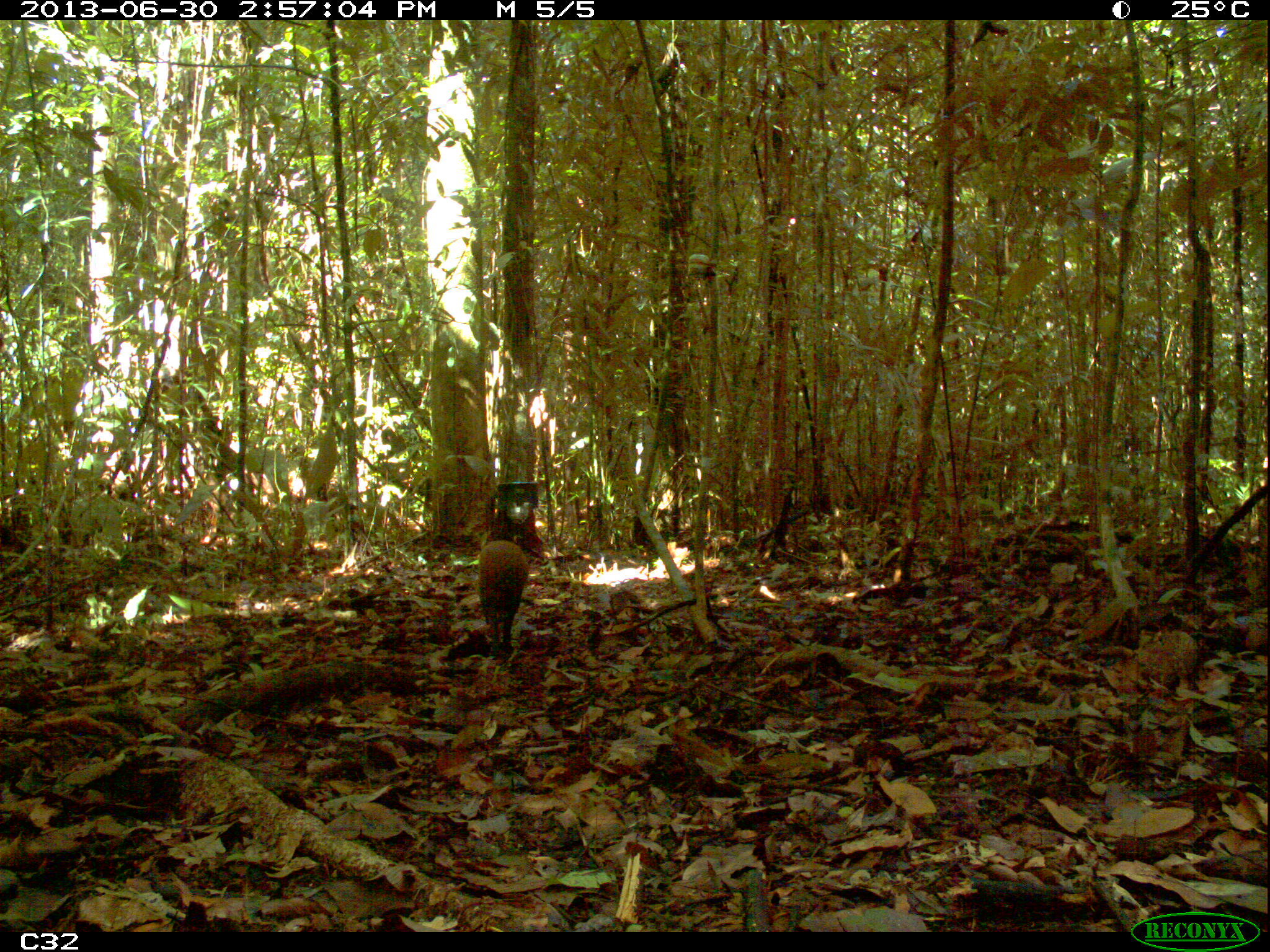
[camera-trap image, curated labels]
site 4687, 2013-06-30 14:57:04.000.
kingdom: Animalia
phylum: Chordata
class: Mammalia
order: Rodentia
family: Dasyproctidae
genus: Dasyprocta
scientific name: Dasyprocta leporina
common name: red-rumped agouti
Dasyprocta leporina (red-rumped agouti), count 1, age adult.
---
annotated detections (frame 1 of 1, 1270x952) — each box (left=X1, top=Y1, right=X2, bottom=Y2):
dasyprocta leporina: (left=475, top=538, right=528, bottom=657)